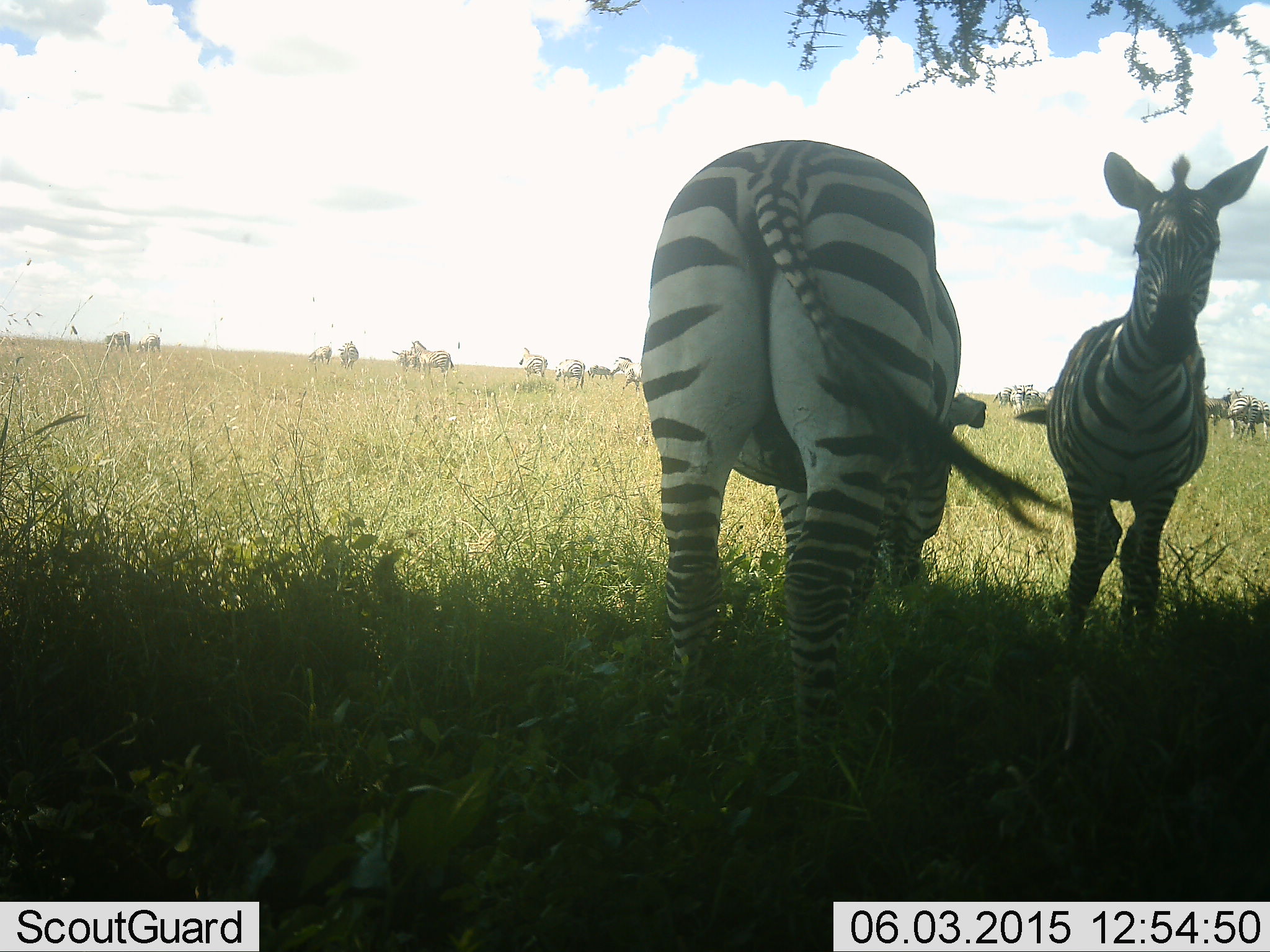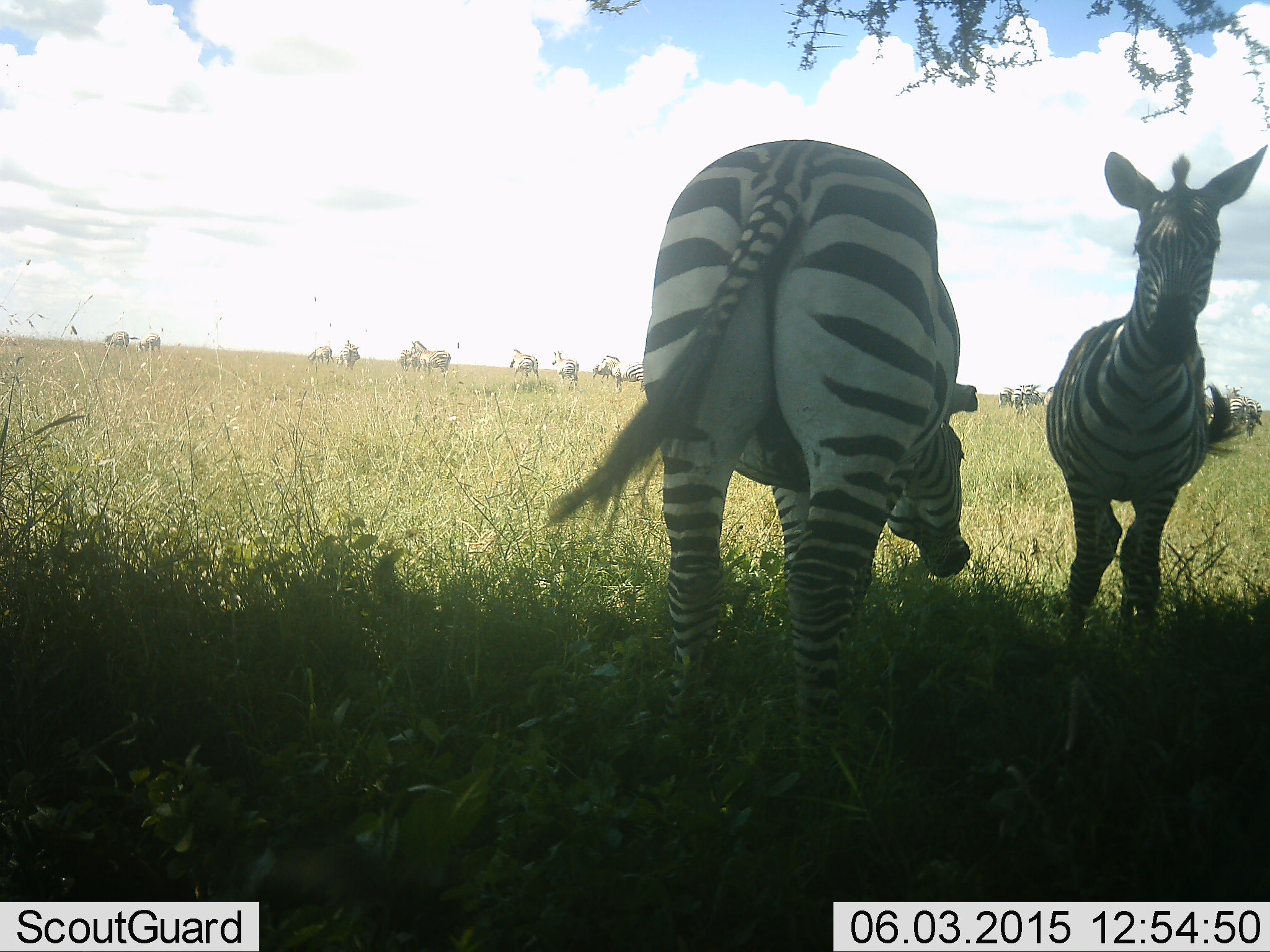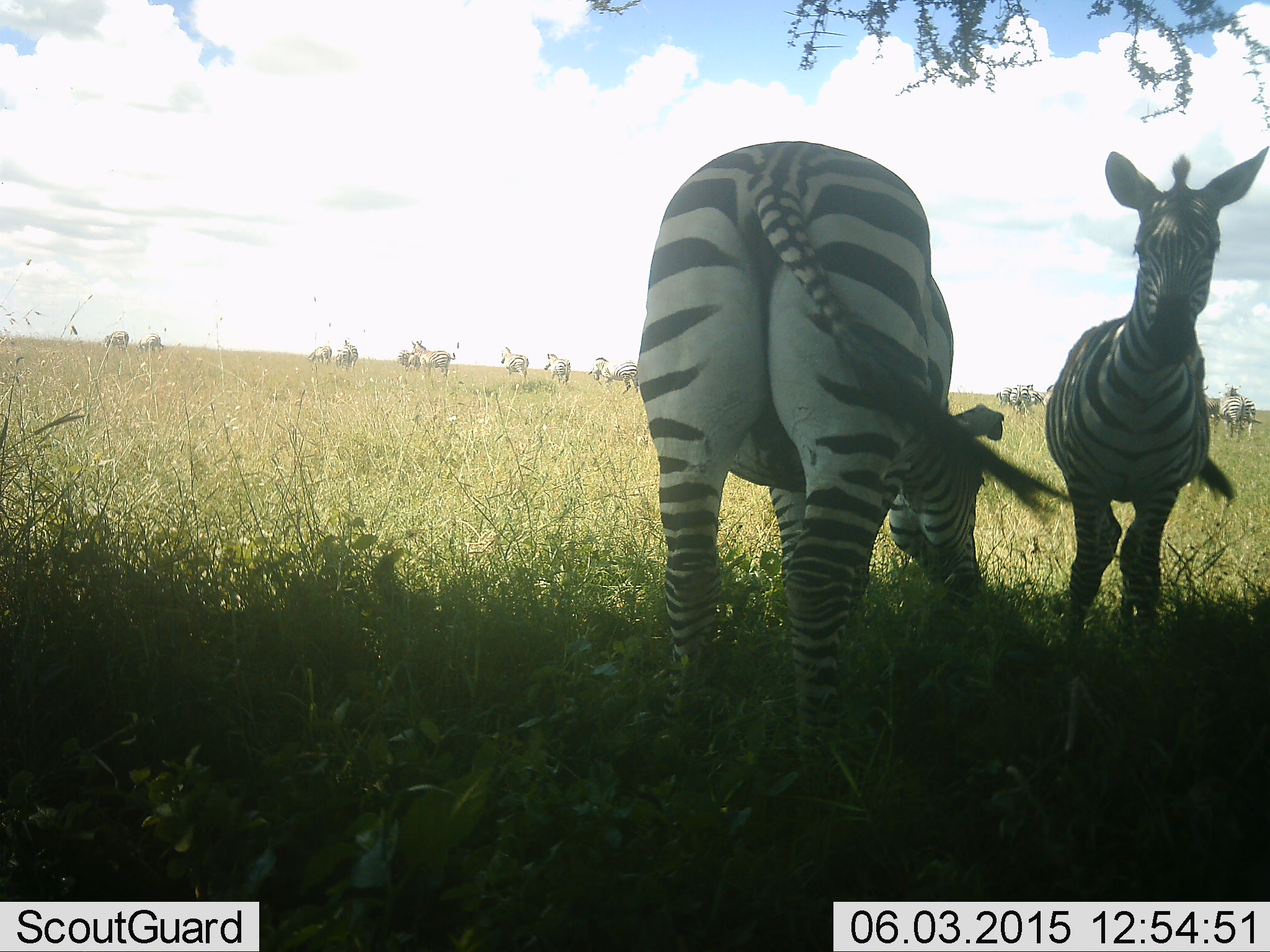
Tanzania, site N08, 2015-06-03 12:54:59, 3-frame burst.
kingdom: Animalia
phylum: Chordata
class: Mammalia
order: Perissodactyla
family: Equidae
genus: Equus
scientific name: Equus quagga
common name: plains zebra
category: zebra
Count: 11-50.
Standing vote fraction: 91%.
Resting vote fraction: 9%.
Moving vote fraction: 45%.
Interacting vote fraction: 0%.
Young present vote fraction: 9%.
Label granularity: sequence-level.